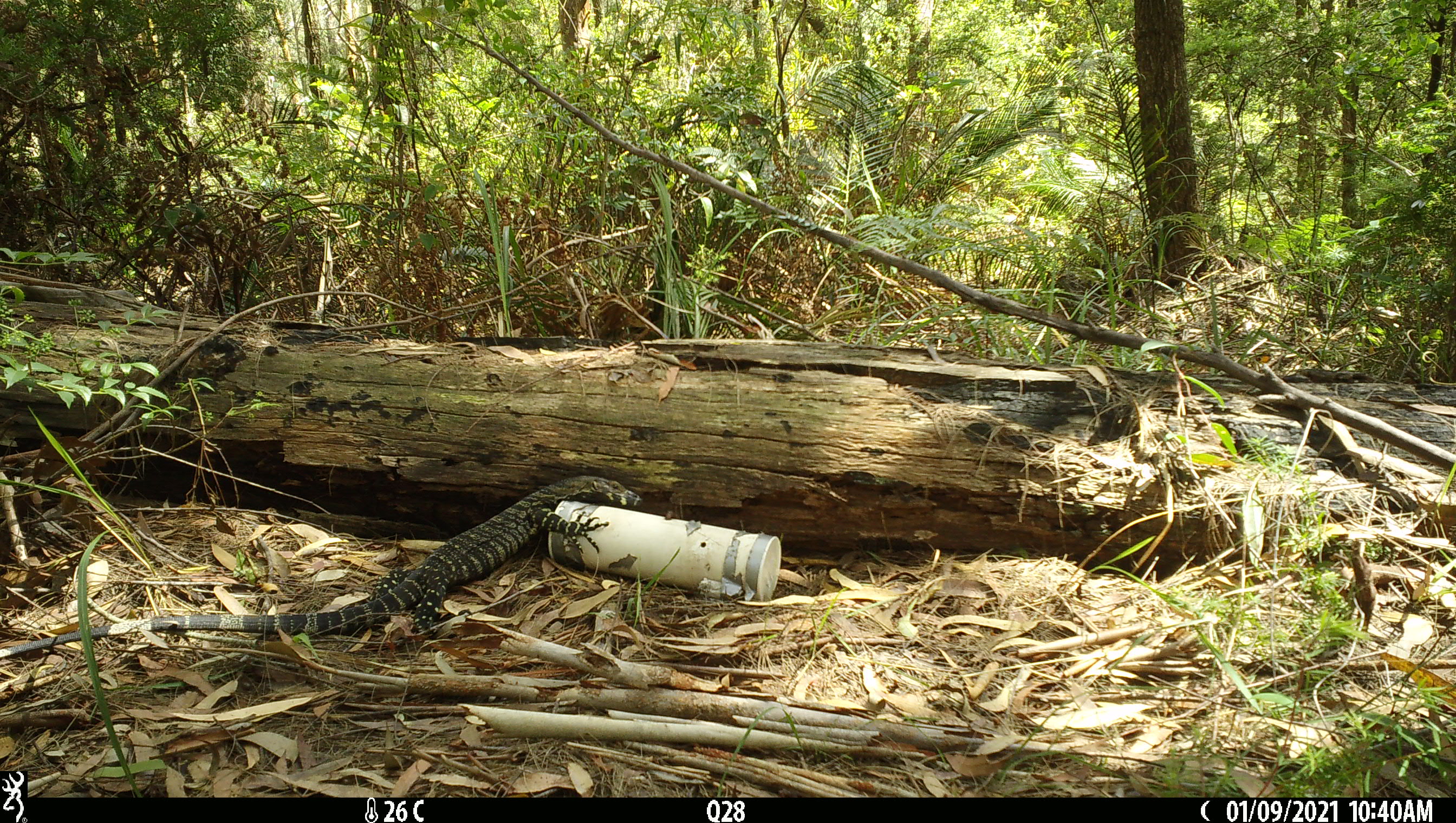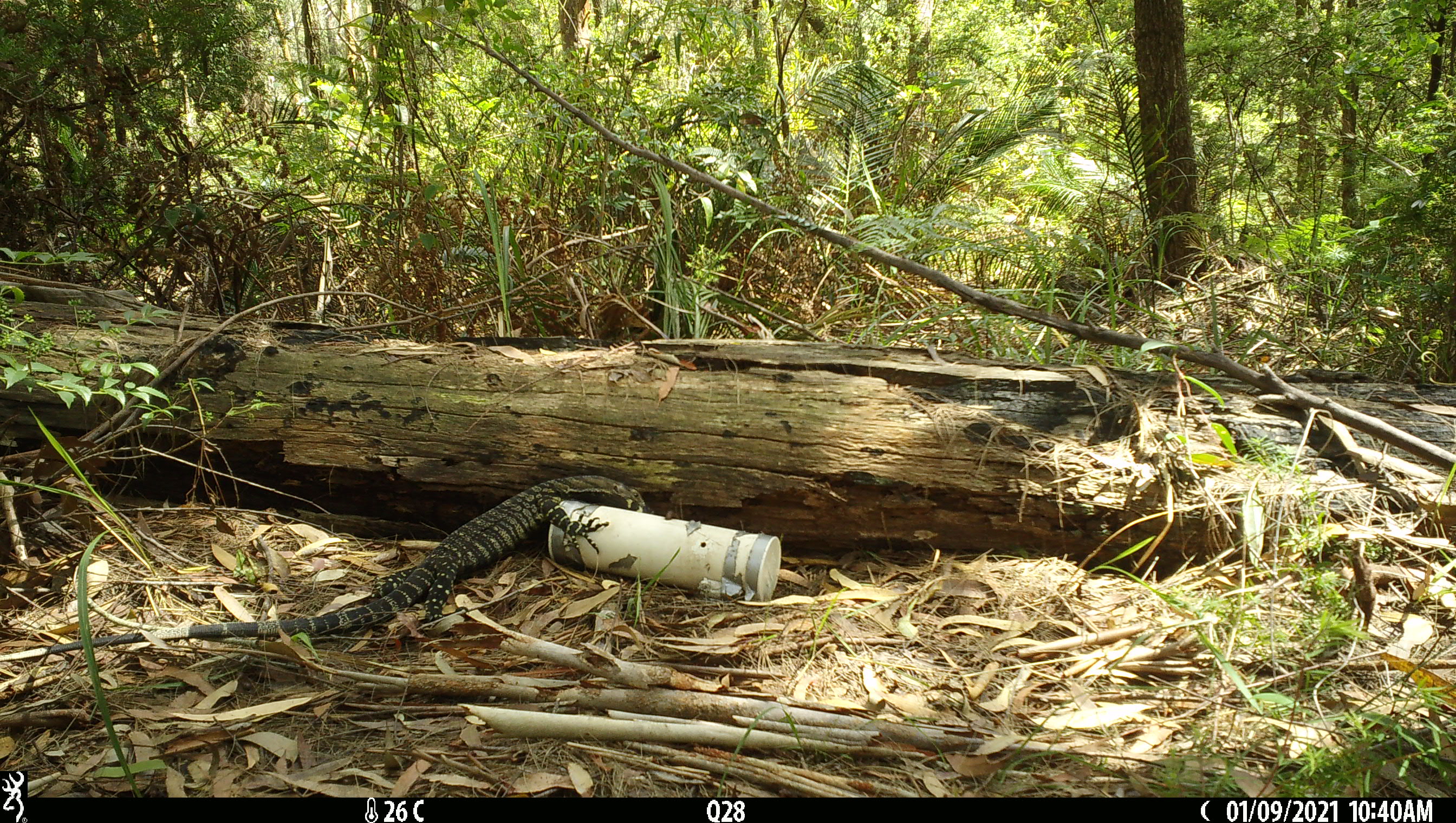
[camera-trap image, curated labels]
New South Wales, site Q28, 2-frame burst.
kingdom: Animalia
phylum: Chordata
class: Reptilia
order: Squamata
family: Varanidae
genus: Varanus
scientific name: Varanus varius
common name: lace monitor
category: goanna